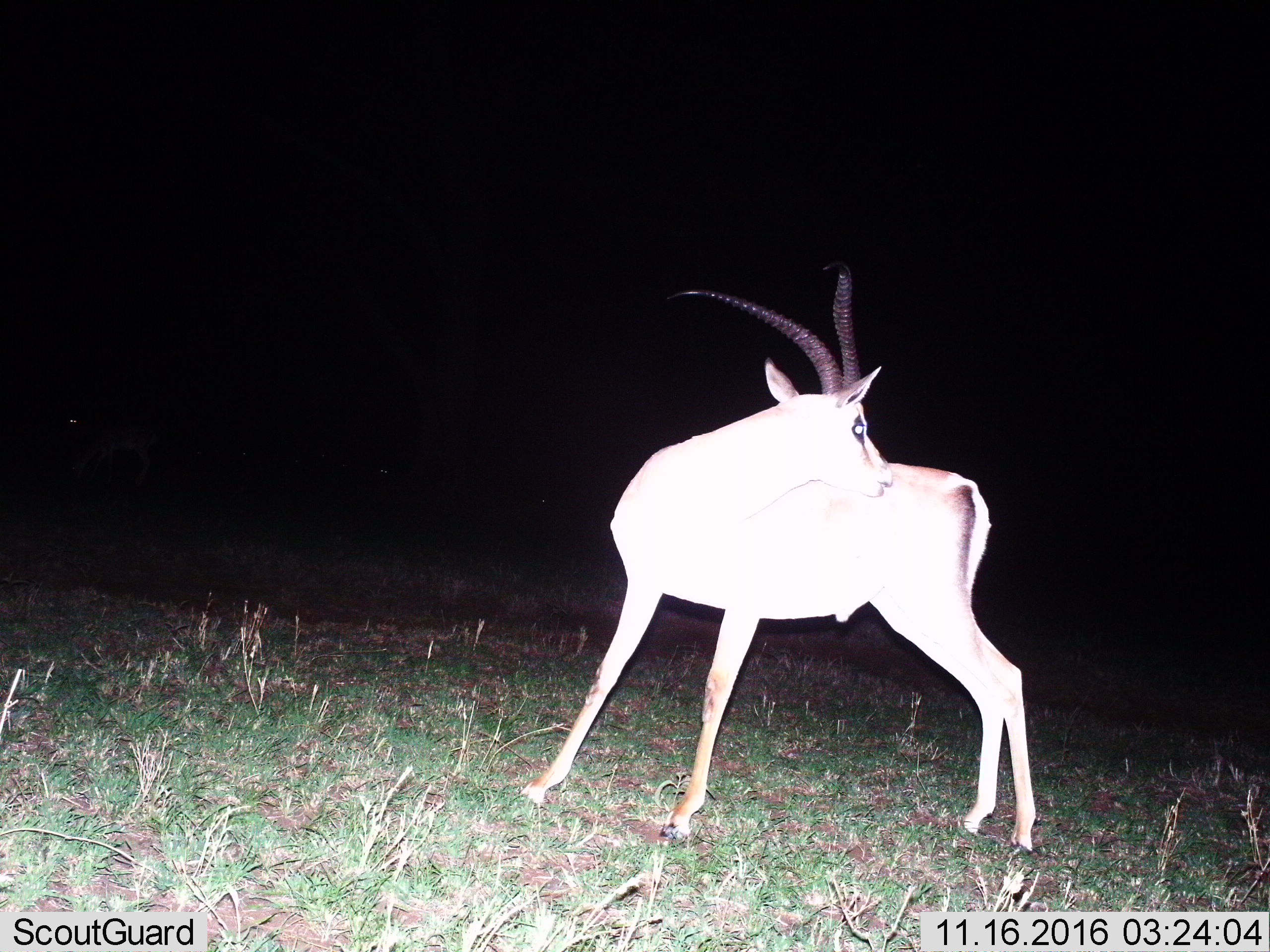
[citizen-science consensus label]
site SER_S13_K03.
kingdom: Animalia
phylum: Chordata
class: Mammalia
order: Artiodactyla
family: Bovidae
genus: Nanger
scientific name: Nanger granti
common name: grant's gazelle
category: gazellegrants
Gazellegrants (grant's gazelle) (Nanger granti), count 1. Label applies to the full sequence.